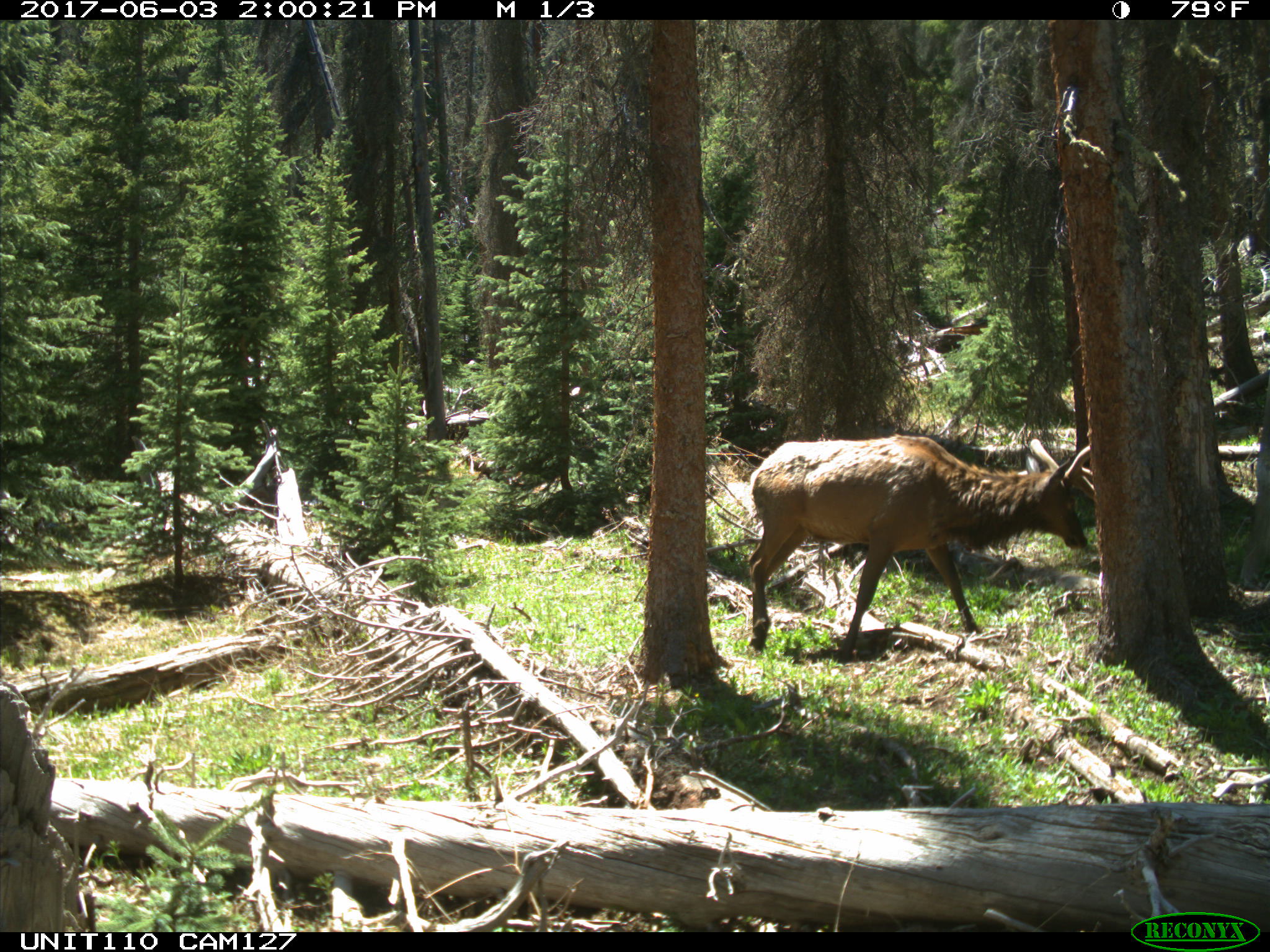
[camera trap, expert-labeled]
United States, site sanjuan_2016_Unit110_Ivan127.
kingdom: Animalia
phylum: Chordata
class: Mammalia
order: Artiodactyla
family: Cervidae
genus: Cervus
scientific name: Cervus elaphus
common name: red deer